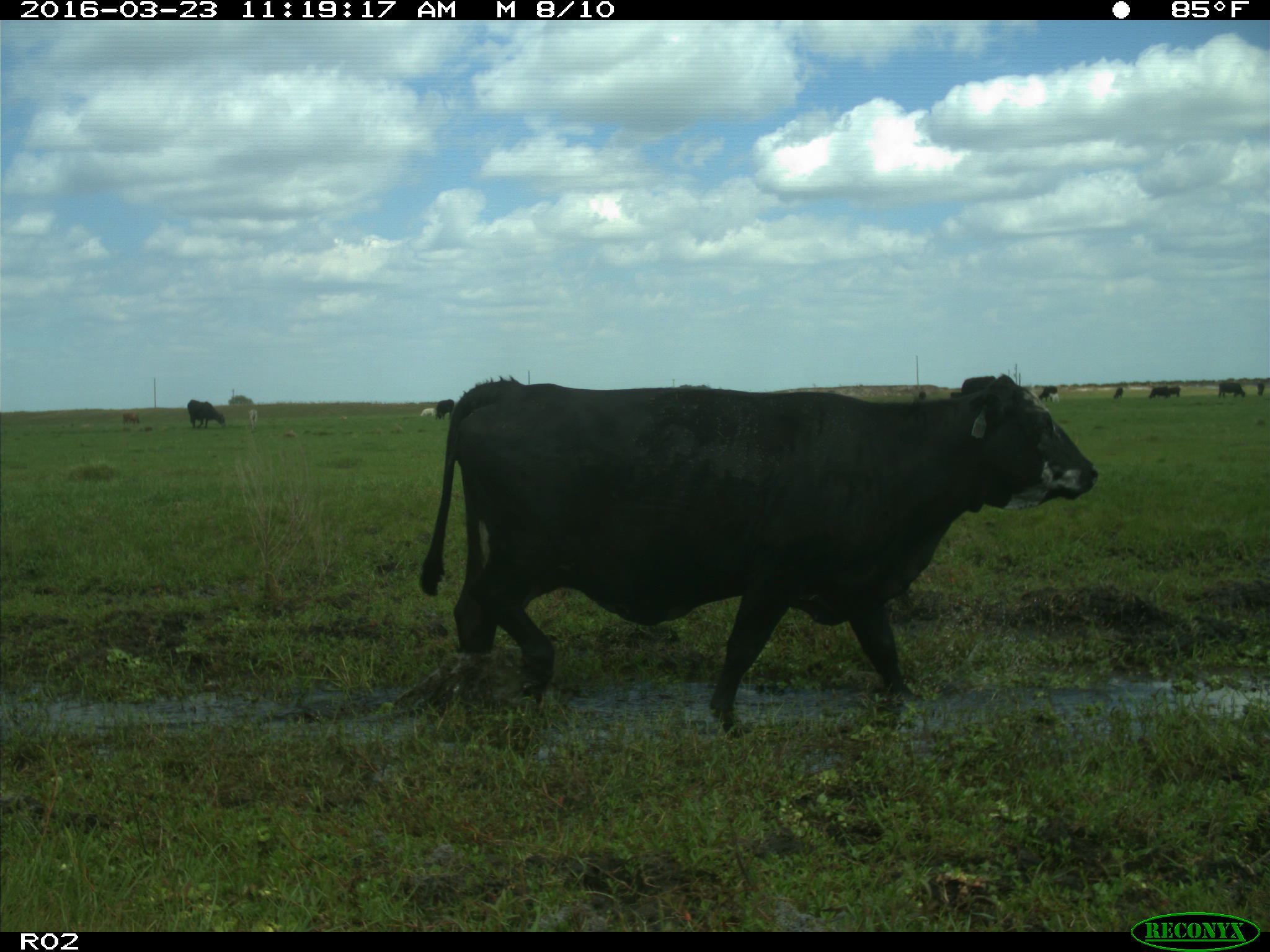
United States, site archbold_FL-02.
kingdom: Animalia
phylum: Chordata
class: Mammalia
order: Artiodactyla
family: Bovidae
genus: Bos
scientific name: Bos taurus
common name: domestic cow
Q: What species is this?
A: Bos taurus (domestic cow).